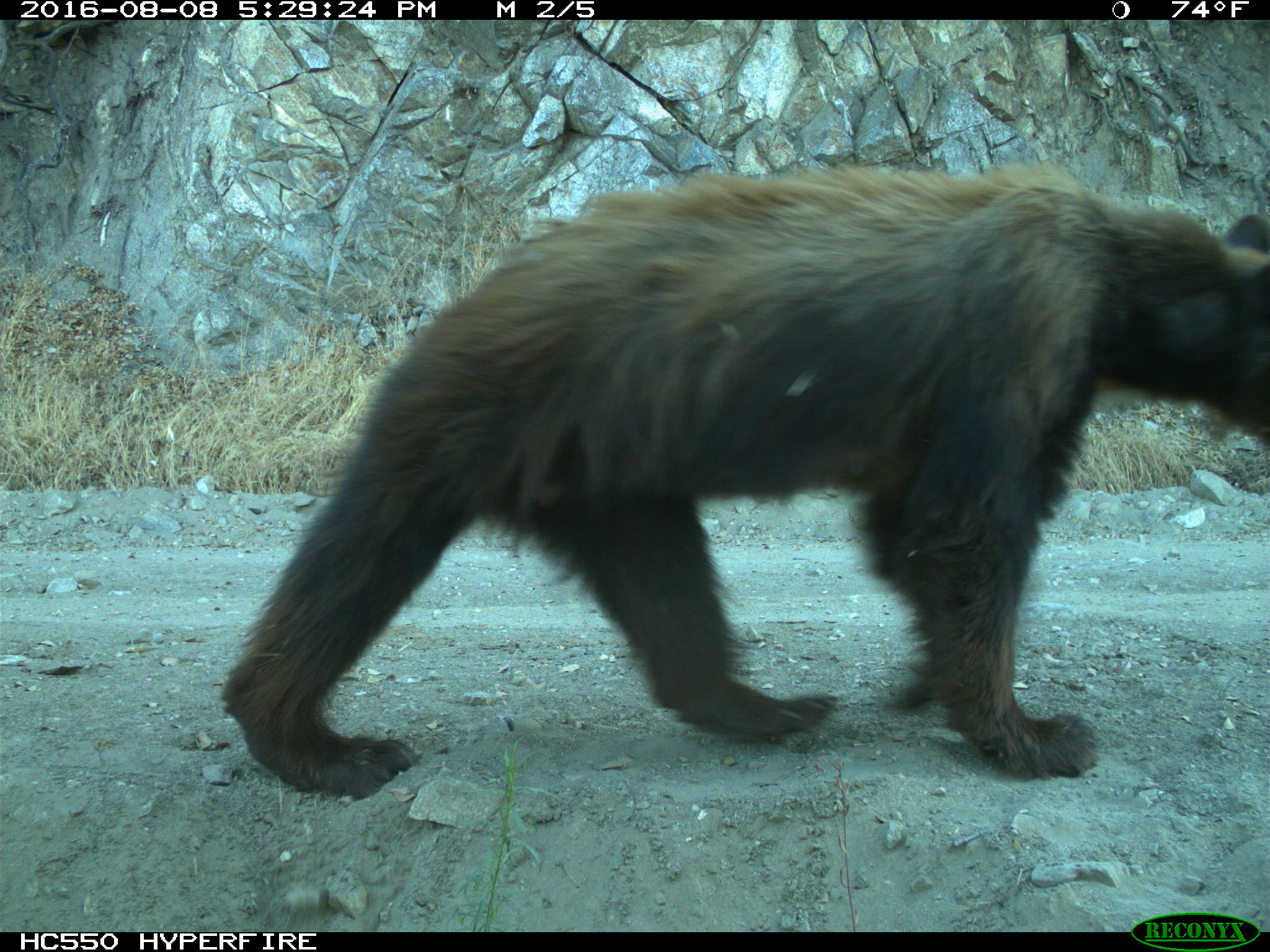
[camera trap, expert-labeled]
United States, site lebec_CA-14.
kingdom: Animalia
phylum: Chordata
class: Mammalia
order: Carnivora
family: Ursidae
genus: Ursus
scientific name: Ursus americanus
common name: american black bear